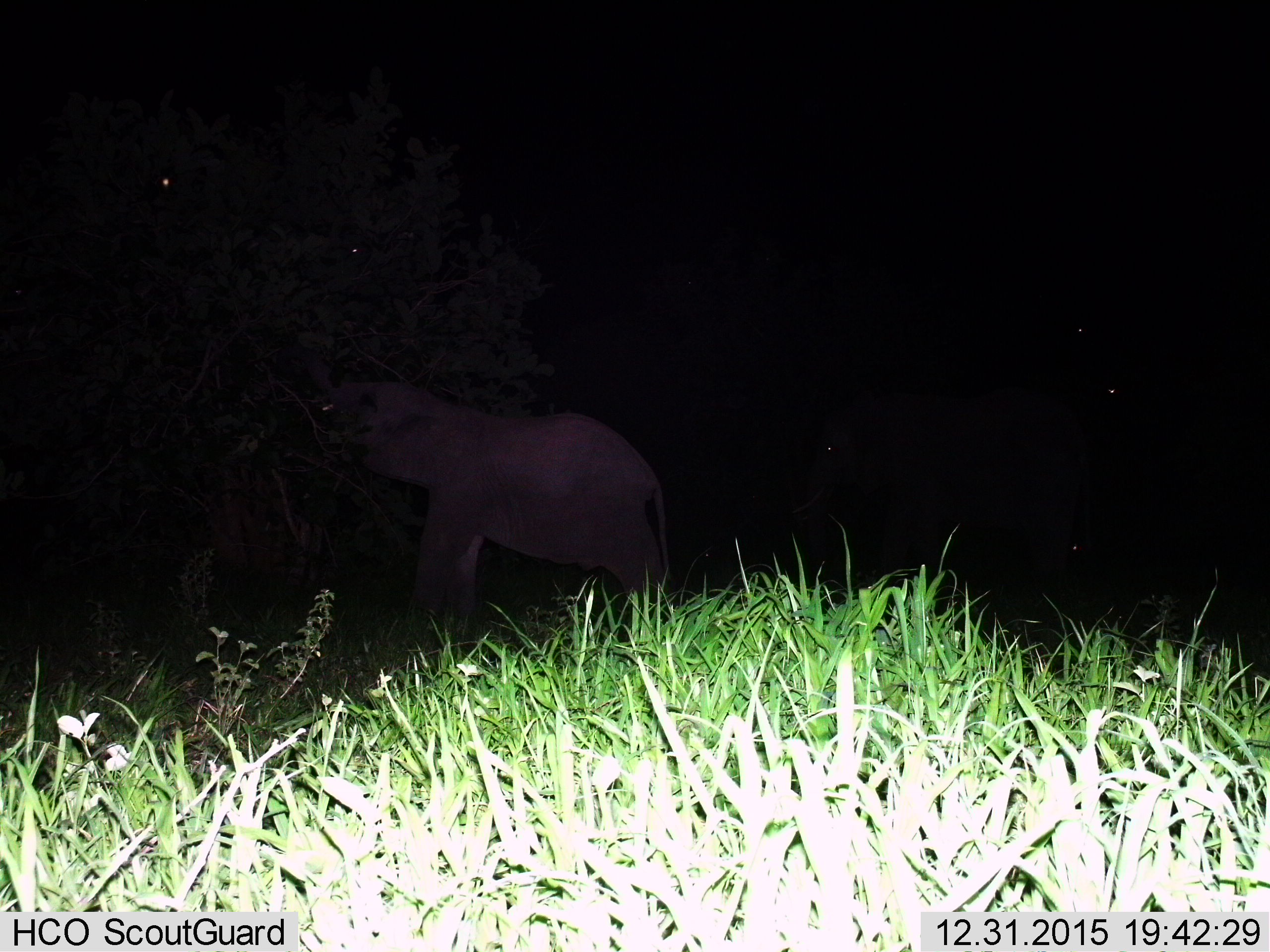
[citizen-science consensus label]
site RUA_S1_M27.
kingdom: Animalia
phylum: Chordata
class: Mammalia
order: Proboscidea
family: Elephantidae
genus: Loxodonta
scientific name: Loxodonta africana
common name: african bush elephant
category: elephant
Elephant (african bush elephant) (Loxodonta africana), count 1. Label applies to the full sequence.